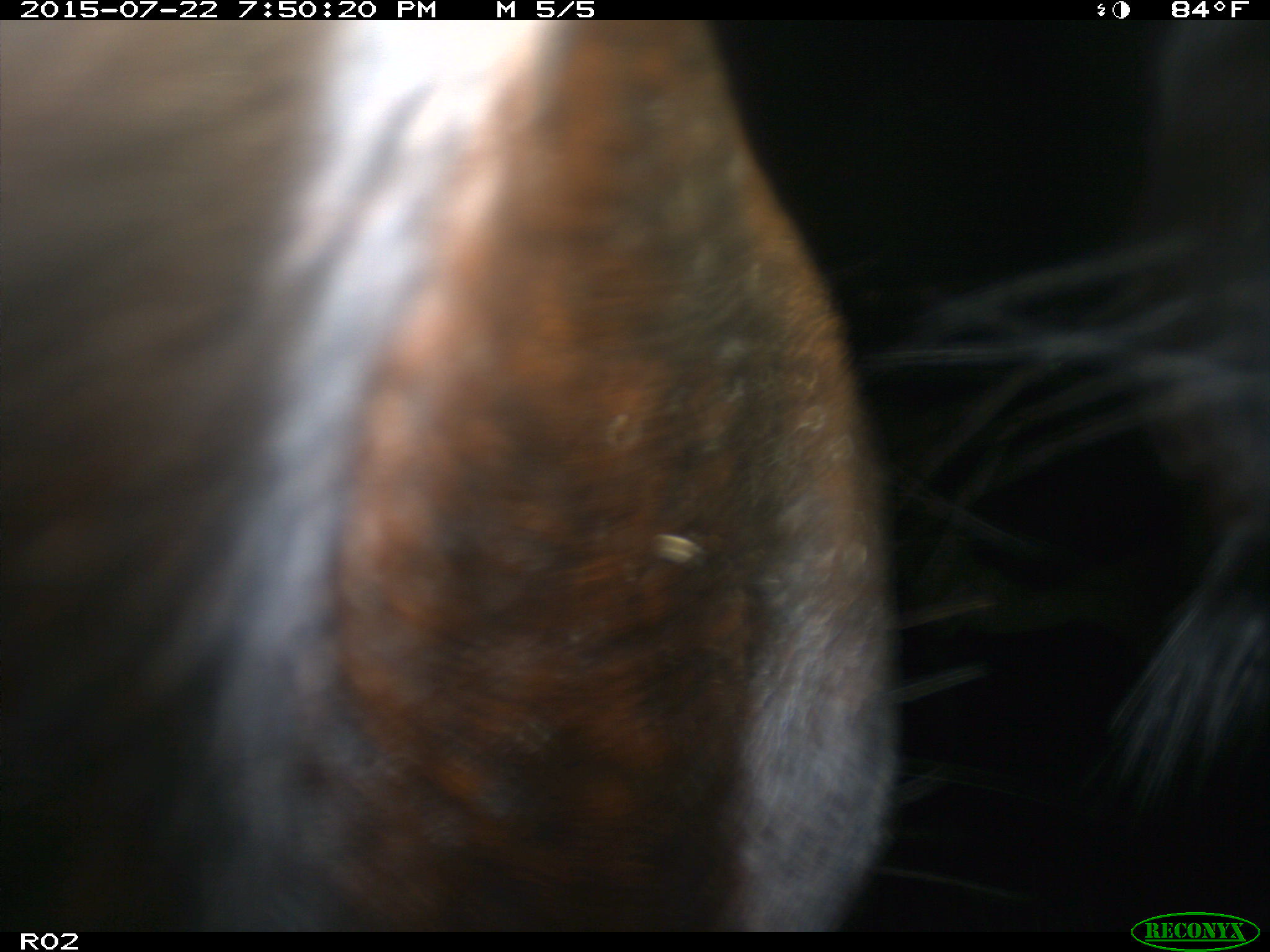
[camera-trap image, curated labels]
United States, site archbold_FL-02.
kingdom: Animalia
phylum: Chordata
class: Mammalia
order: Artiodactyla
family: Bovidae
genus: Bos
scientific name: Bos taurus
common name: domestic cow